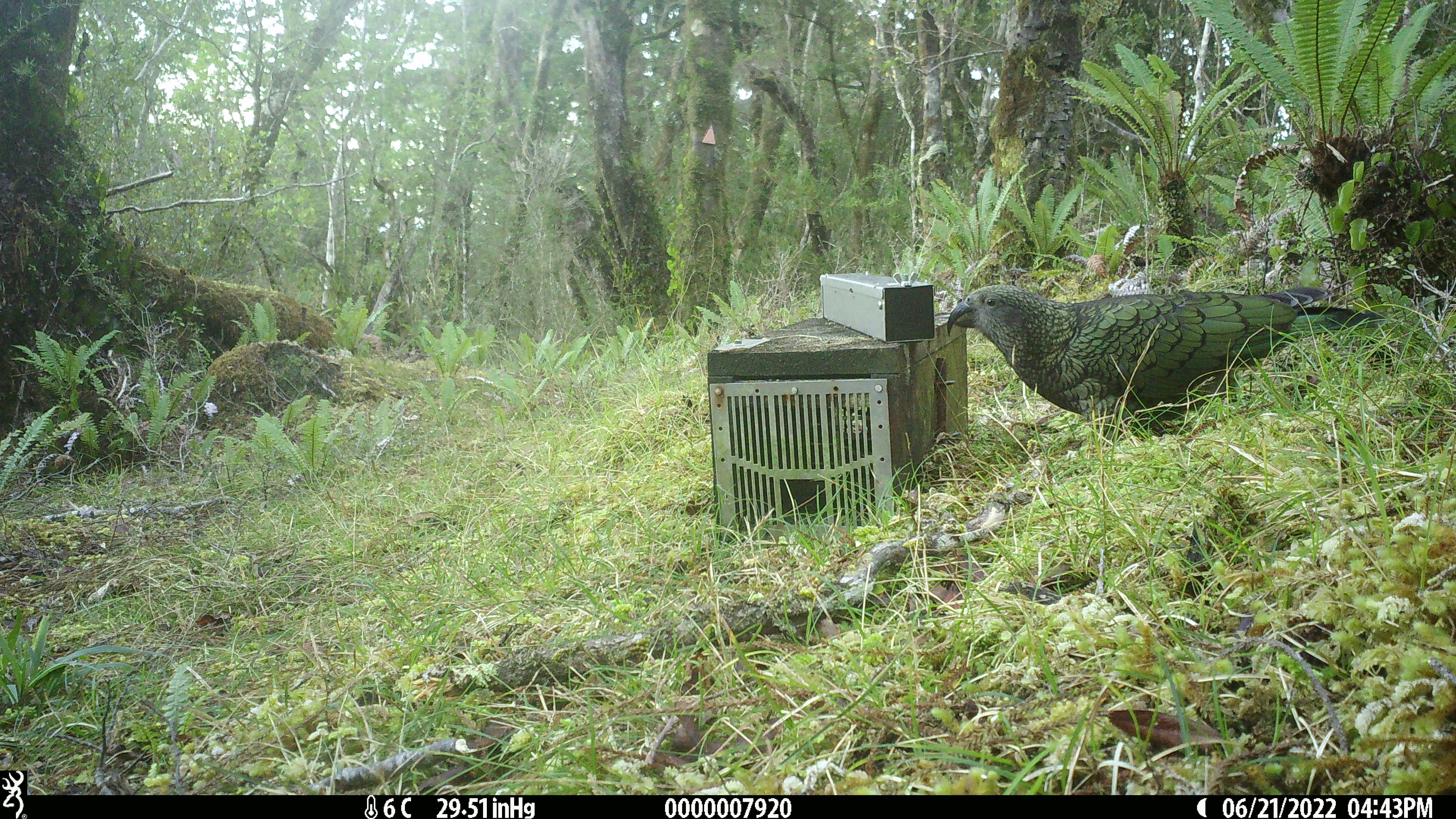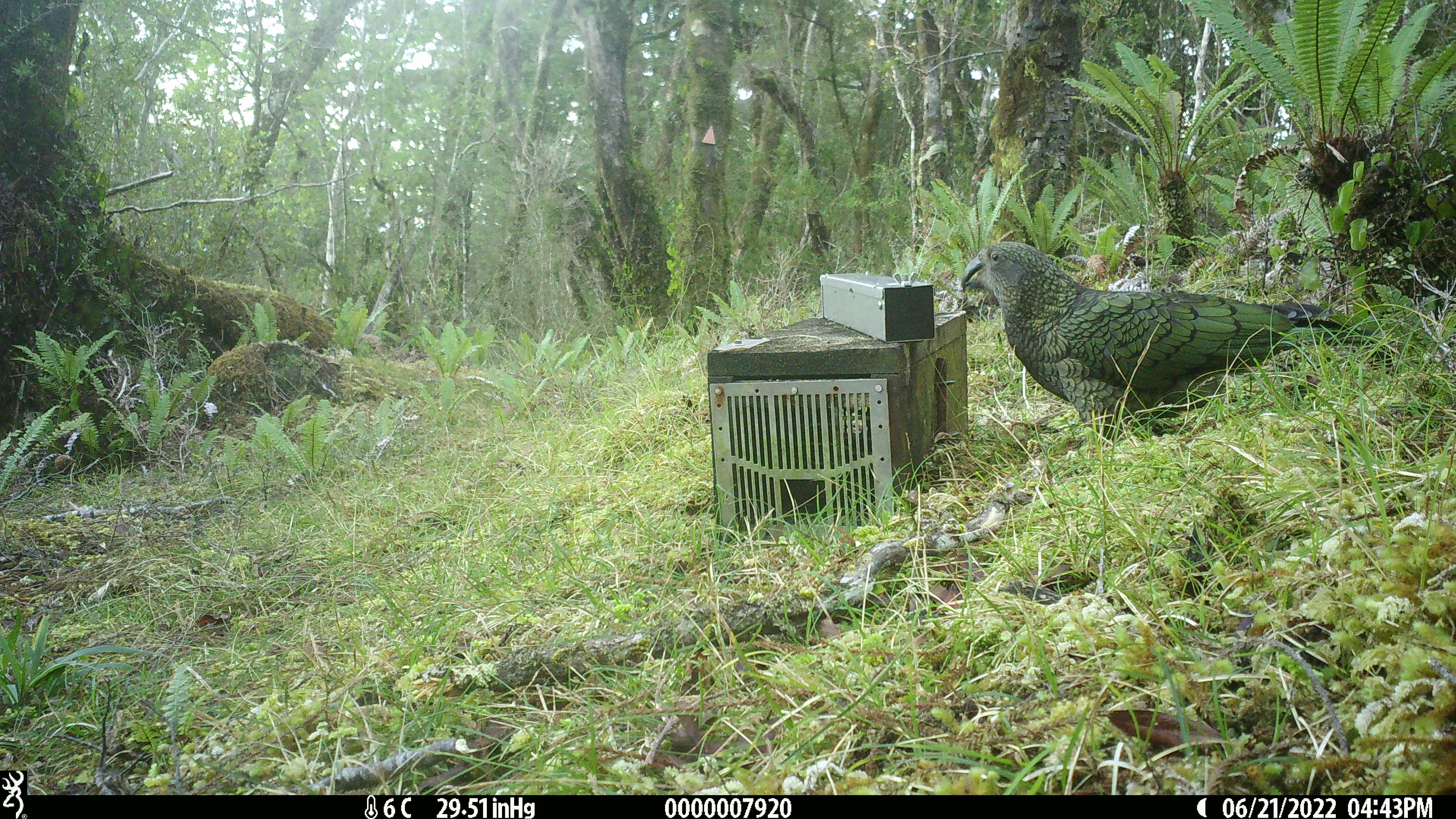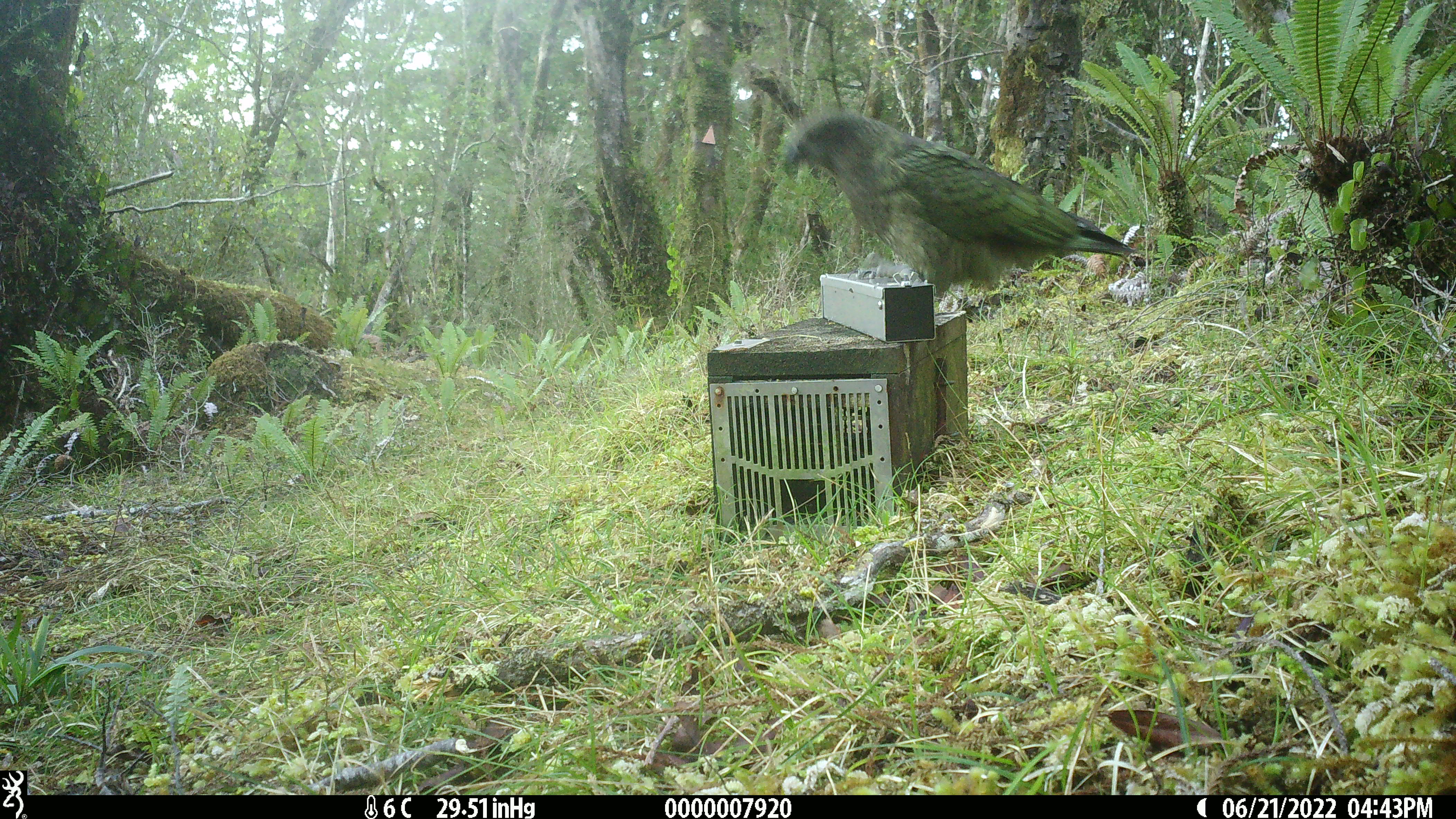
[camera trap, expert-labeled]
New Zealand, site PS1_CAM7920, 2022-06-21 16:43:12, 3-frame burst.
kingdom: Animalia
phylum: Chordata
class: Aves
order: Psittaciformes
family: Strigopidae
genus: Nestor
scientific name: Nestor notabilis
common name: kea